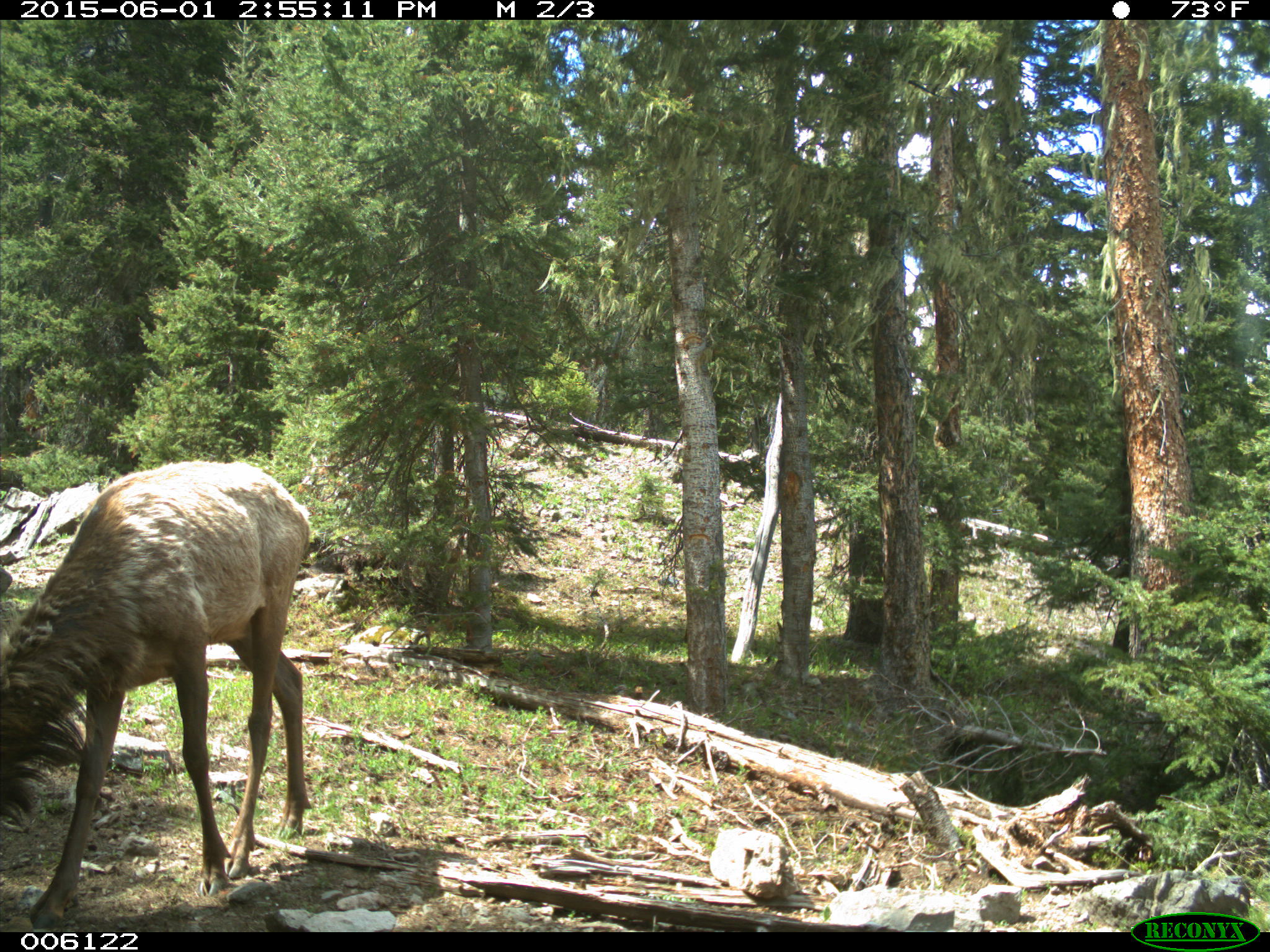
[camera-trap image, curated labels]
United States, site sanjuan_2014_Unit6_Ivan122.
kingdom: Animalia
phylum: Chordata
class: Mammalia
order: Artiodactyla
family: Cervidae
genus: Cervus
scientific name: Cervus elaphus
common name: red deer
Cervus elaphus (red deer).